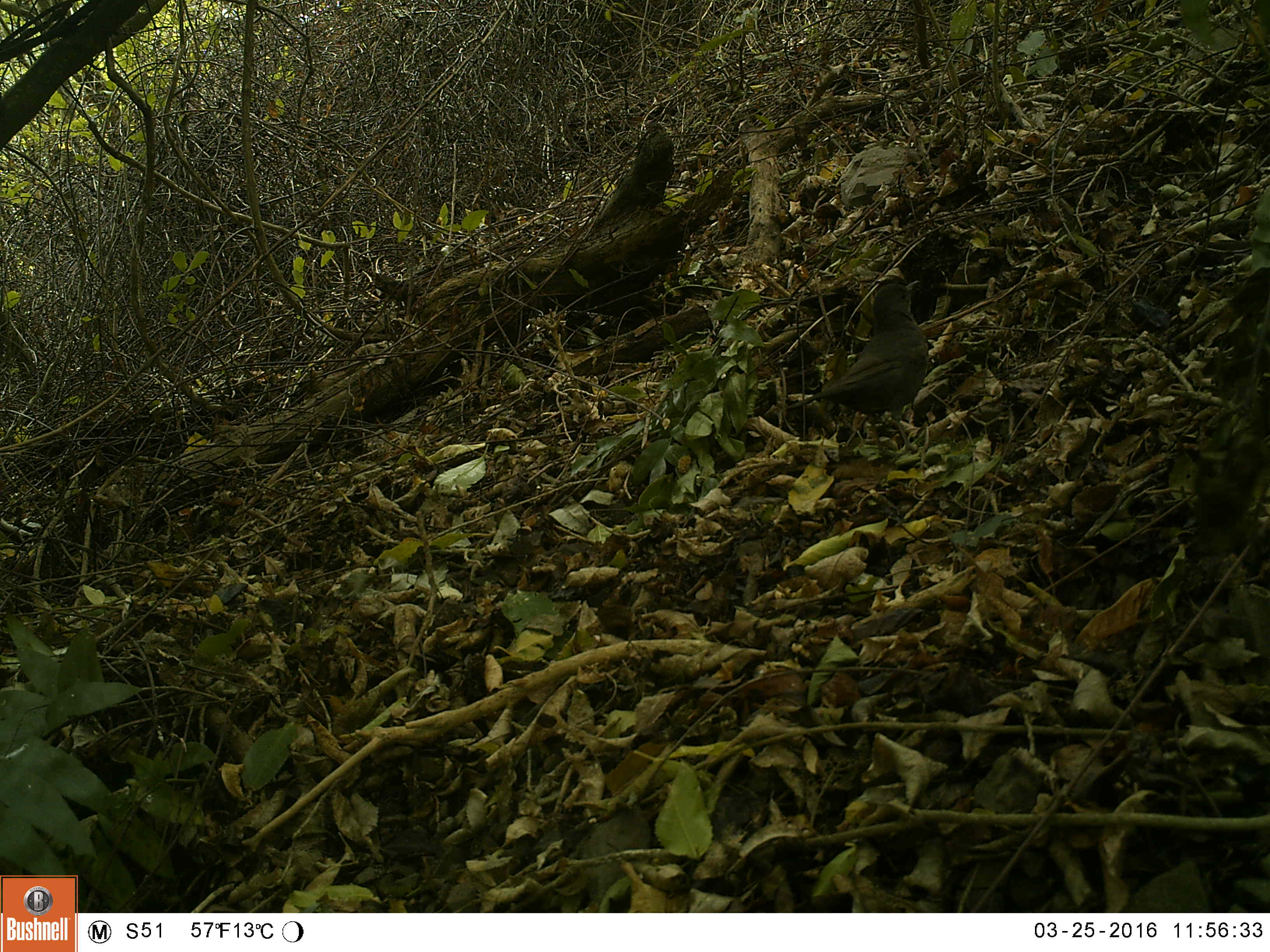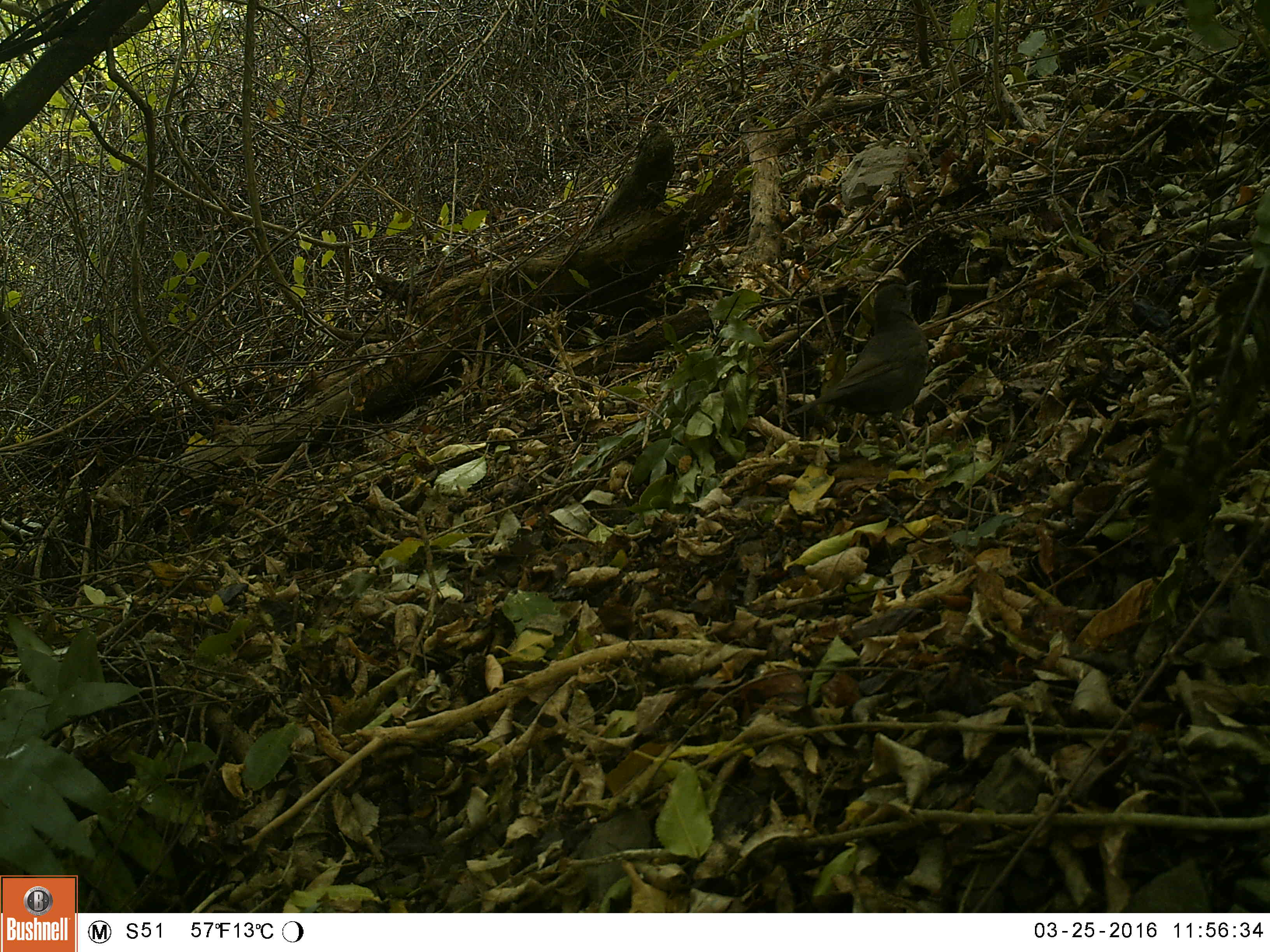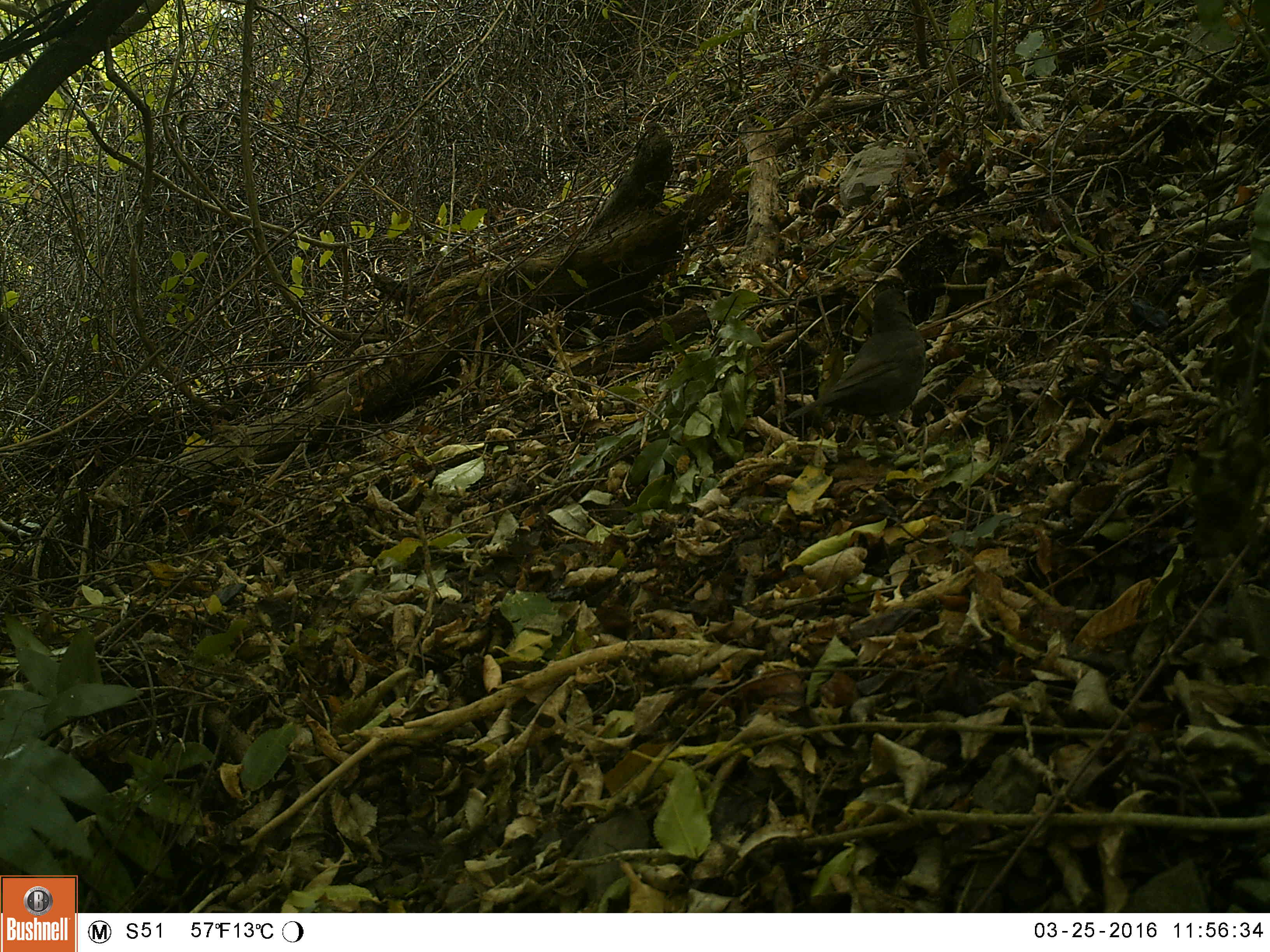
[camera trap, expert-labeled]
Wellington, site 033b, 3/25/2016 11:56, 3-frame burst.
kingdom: Animalia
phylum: Chordata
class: Aves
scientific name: Aves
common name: bird